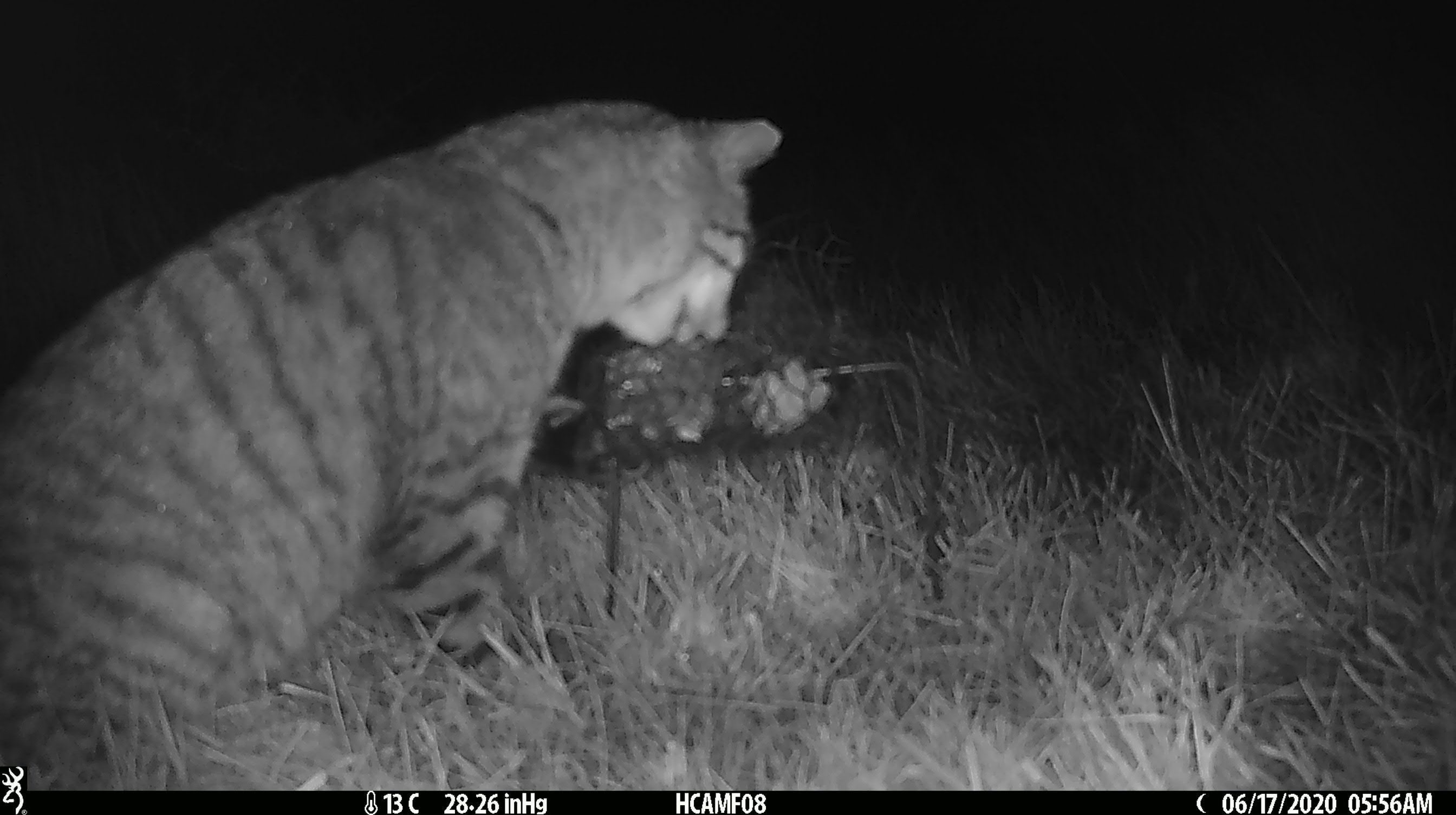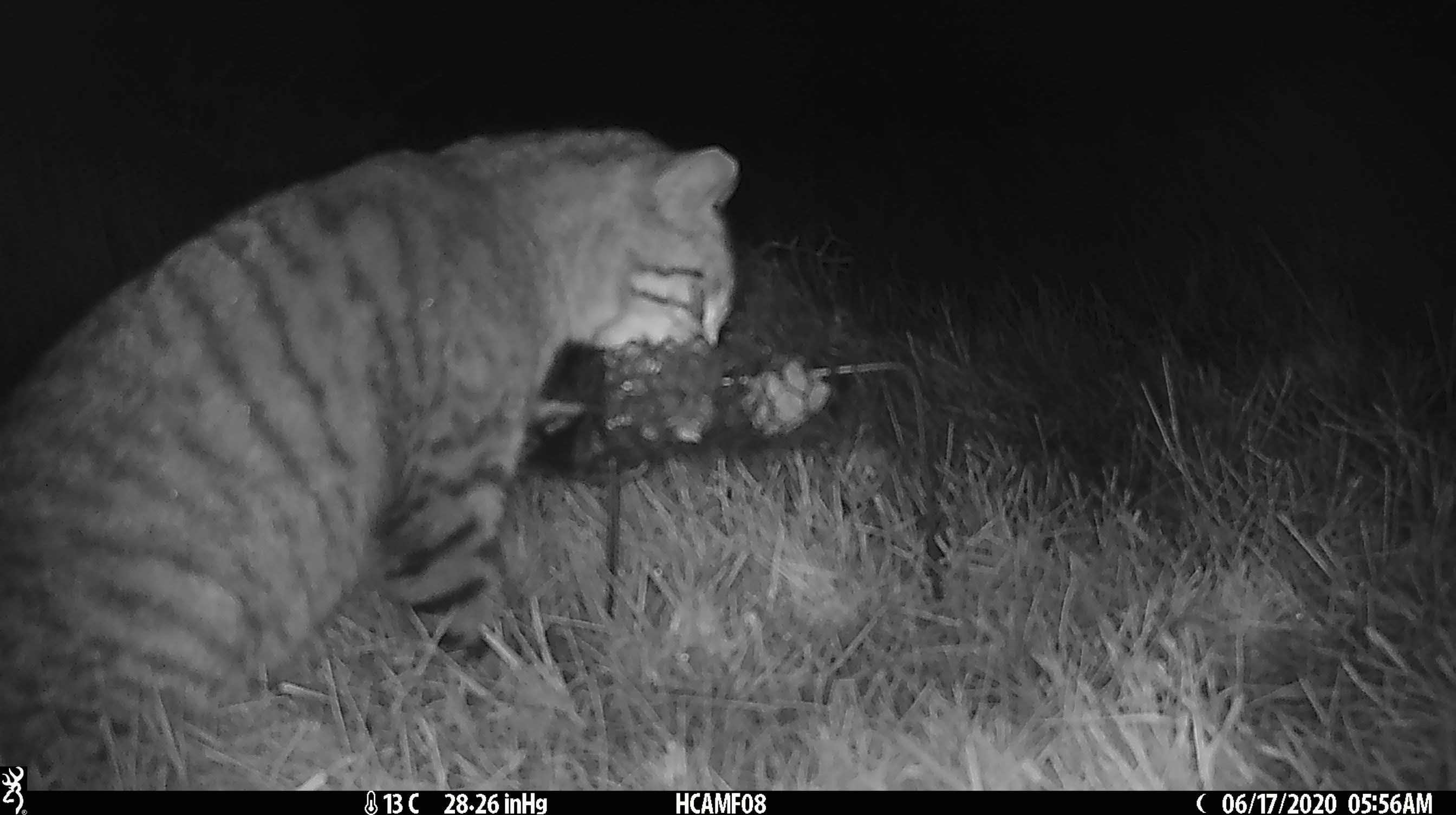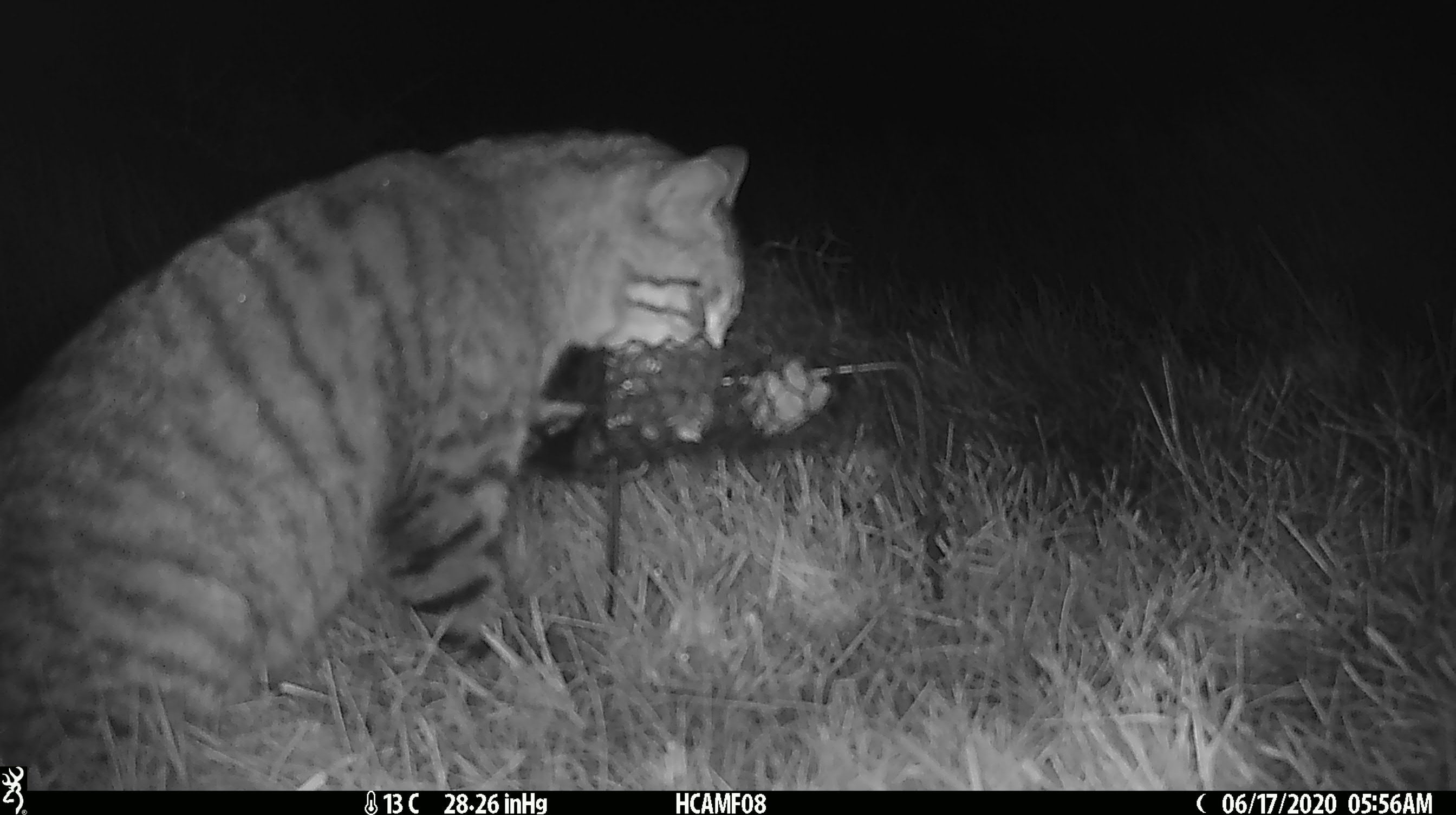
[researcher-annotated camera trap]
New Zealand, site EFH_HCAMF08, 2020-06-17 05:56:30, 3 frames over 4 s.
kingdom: Animalia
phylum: Chordata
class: Mammalia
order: Carnivora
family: Felidae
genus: Felis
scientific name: Felis catus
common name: domestic cat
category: cat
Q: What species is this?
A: Cat (domestic cat) (Felis catus).